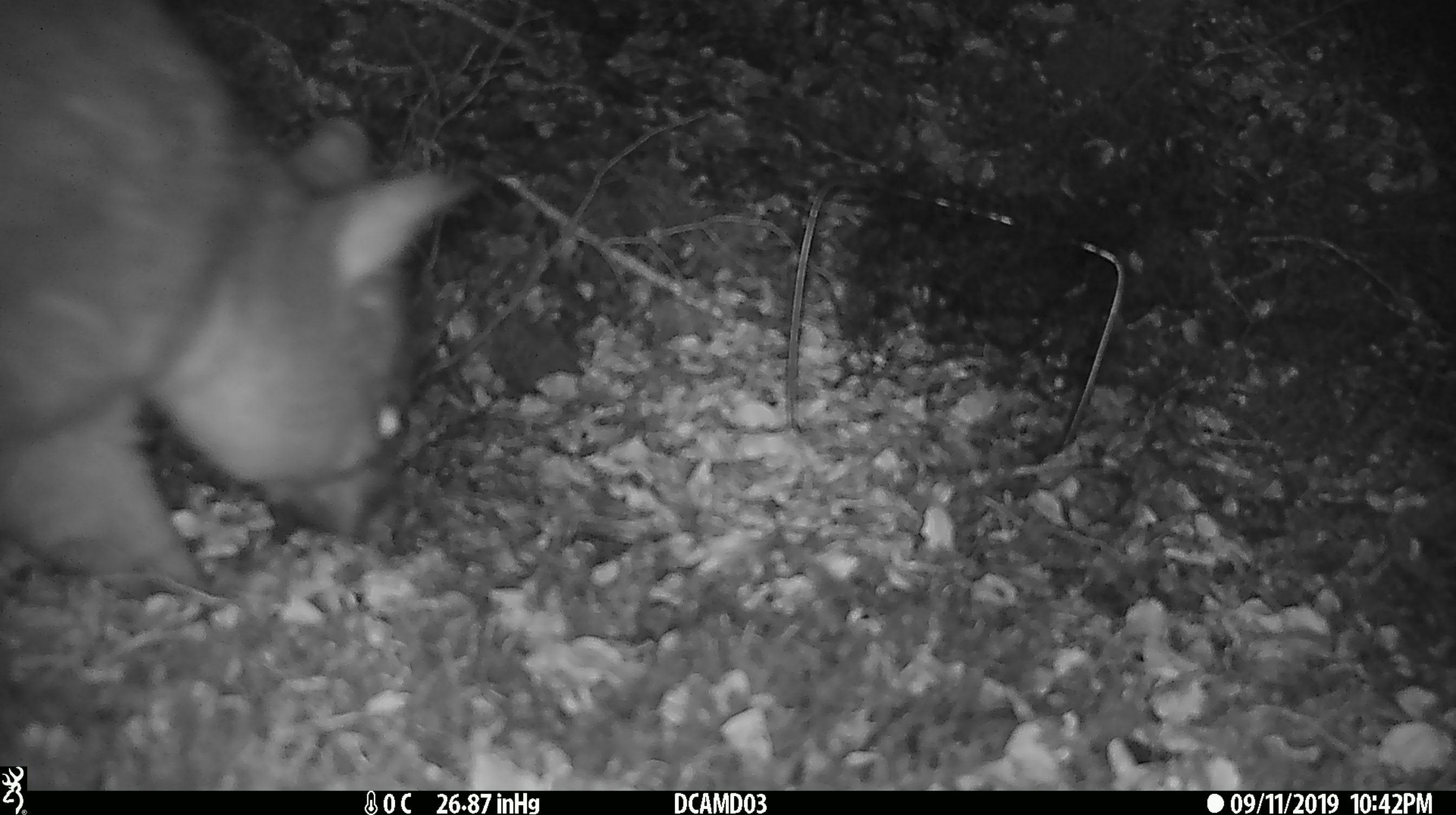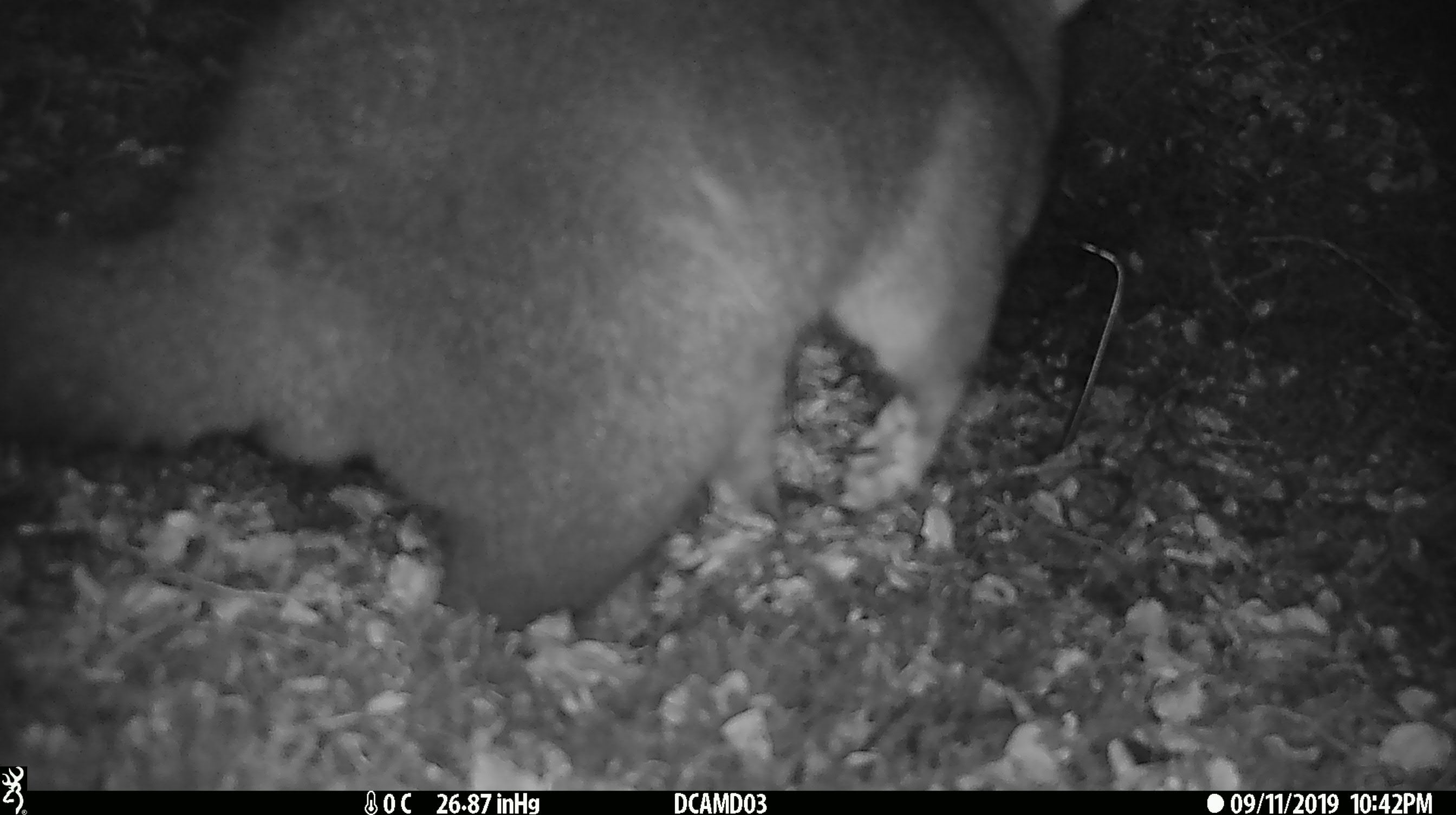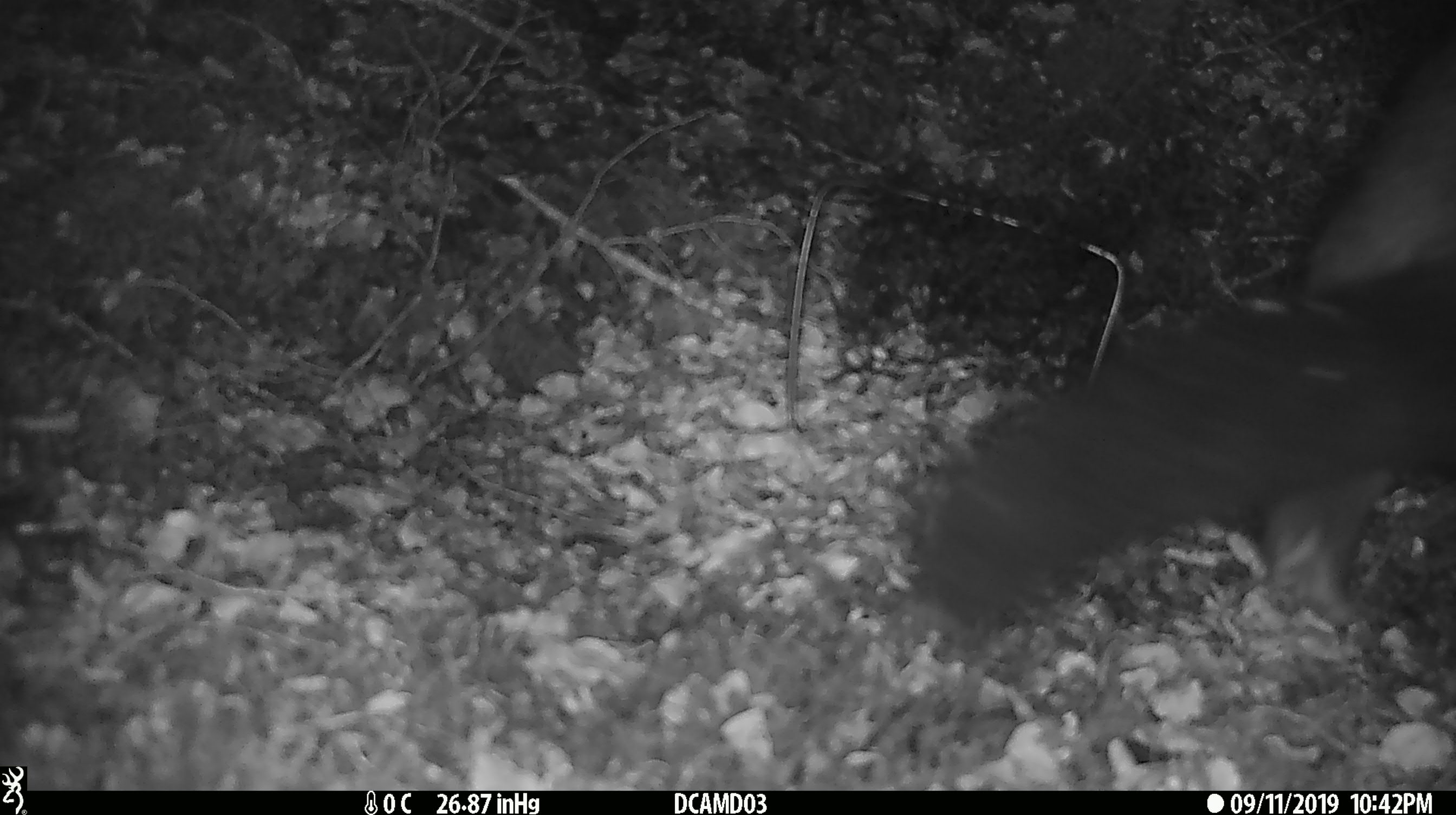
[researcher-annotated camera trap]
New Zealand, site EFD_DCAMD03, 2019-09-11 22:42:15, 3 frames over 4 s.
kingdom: Animalia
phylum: Chordata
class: Mammalia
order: Diprotodontia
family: Phalangeridae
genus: Trichosurus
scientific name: Trichosurus vulpecula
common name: common brushtail possum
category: possum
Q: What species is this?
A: Possum (common brushtail possum) (Trichosurus vulpecula).